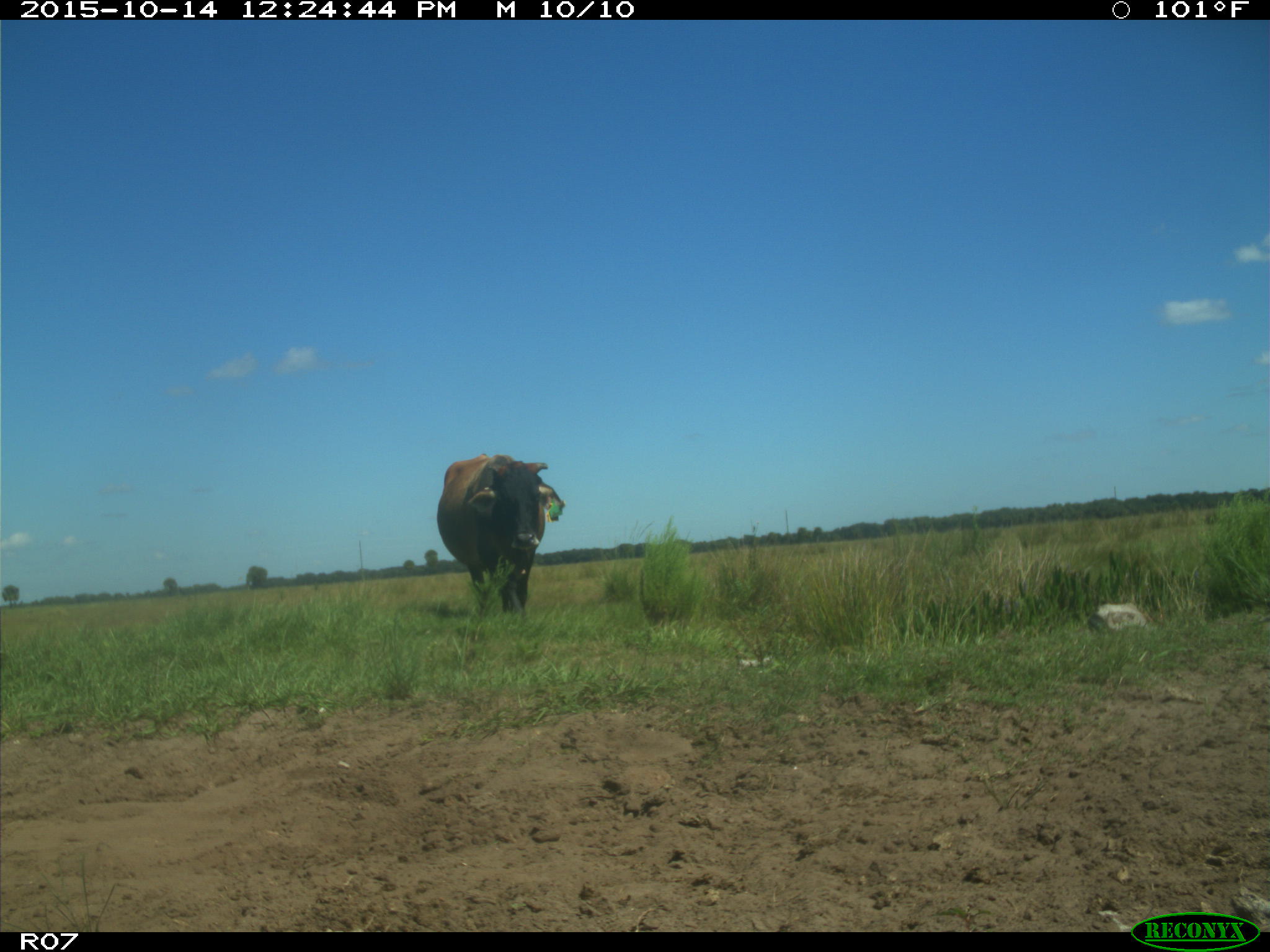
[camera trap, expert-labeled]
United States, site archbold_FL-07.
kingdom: Animalia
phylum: Chordata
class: Mammalia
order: Artiodactyla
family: Bovidae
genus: Bos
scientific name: Bos taurus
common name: domestic cow